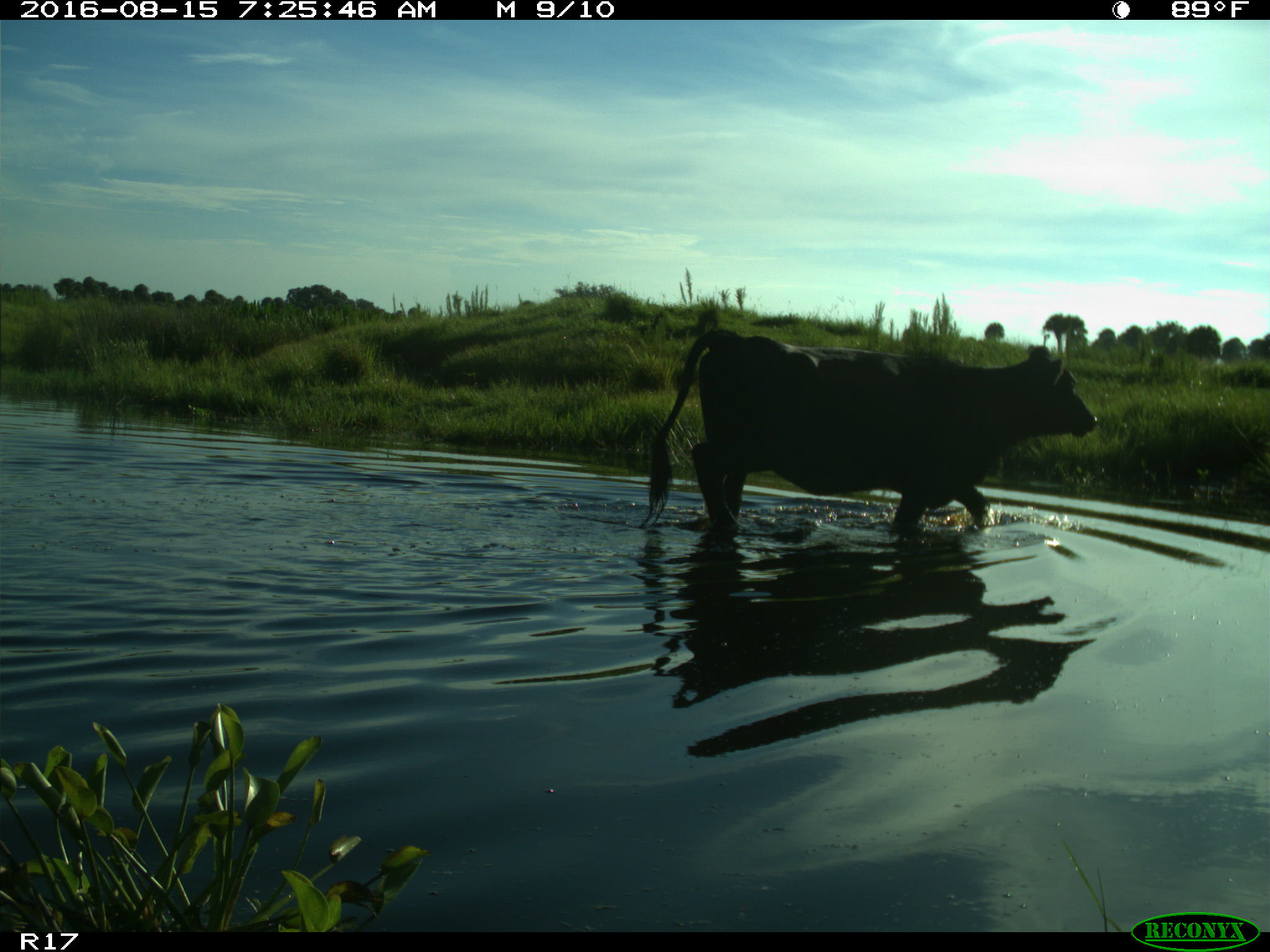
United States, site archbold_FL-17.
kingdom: Animalia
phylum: Chordata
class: Mammalia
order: Artiodactyla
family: Bovidae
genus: Bos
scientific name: Bos taurus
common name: domestic cow